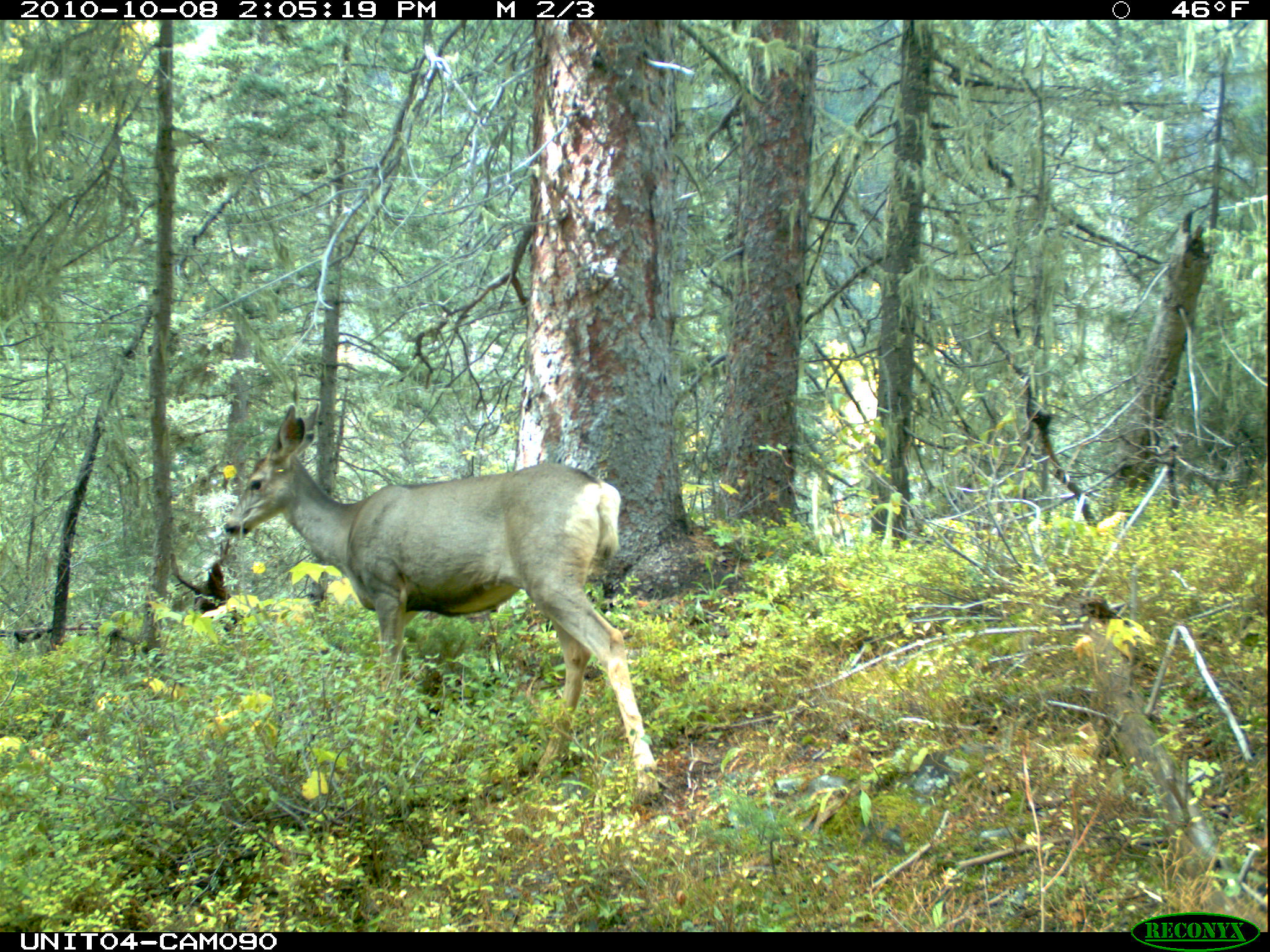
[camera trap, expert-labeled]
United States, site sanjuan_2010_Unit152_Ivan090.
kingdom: Animalia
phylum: Chordata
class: Mammalia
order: Artiodactyla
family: Cervidae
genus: Odocoileus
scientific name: Odocoileus hemionus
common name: mule deer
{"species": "Odocoileus hemionus (mule deer)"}